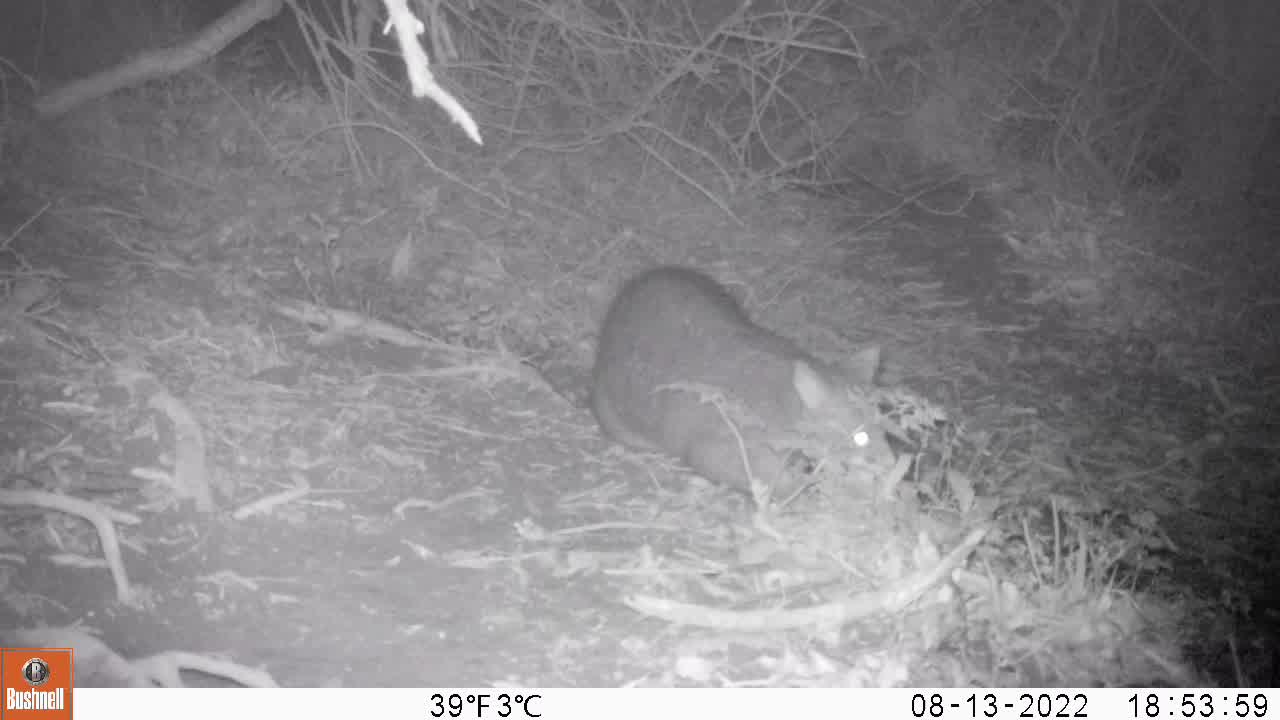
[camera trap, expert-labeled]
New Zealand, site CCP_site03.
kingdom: Animalia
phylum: Chordata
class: Mammalia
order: Diprotodontia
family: Phalangeridae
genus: Trichosurus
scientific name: Trichosurus vulpecula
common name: common brushtail possum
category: possum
Possum (common brushtail possum) (Trichosurus vulpecula).